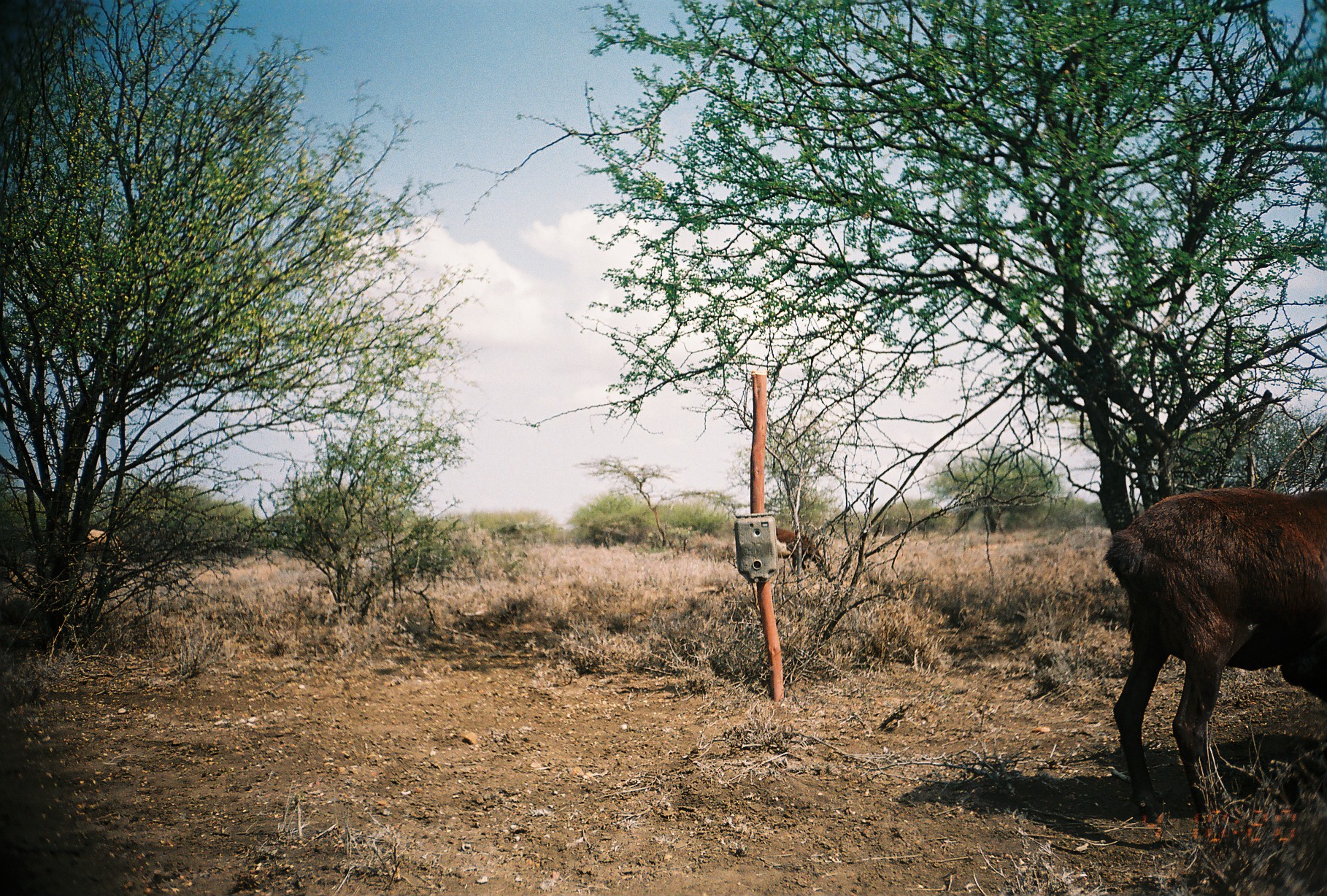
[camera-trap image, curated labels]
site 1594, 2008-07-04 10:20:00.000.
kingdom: Animalia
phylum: Chordata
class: Mammalia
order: Artiodactyla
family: Bovidae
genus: Ovis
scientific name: Ovis aries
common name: domestic sheep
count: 2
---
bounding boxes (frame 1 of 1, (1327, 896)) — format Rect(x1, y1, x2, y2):
ovis aries: Rect(1107, 486, 1327, 825); Rect(775, 526, 833, 581); Rect(62, 529, 127, 563)